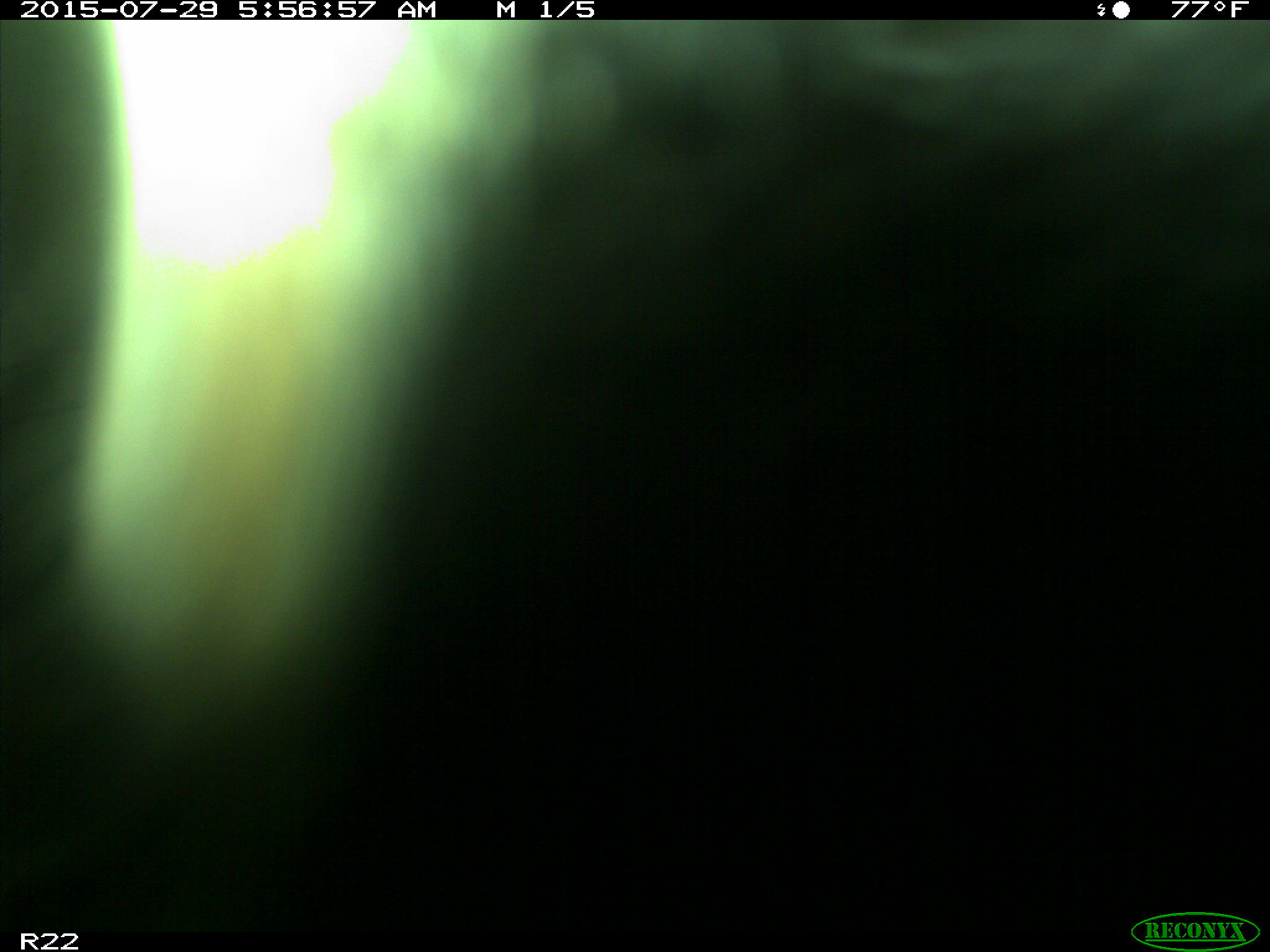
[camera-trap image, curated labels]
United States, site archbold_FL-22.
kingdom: Animalia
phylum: Chordata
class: Mammalia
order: Artiodactyla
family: Bovidae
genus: Bos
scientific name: Bos taurus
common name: domestic cow